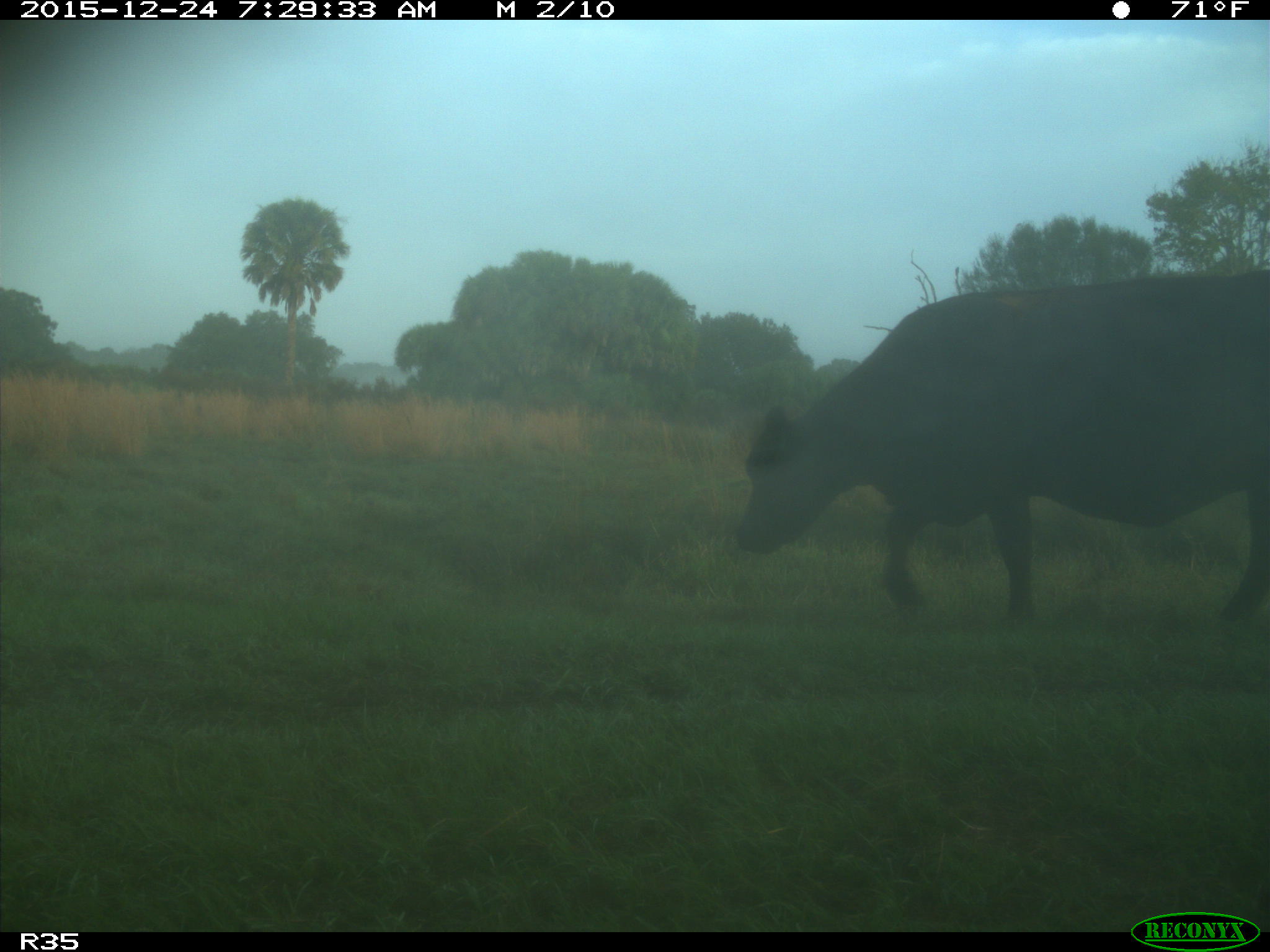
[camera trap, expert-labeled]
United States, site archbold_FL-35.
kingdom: Animalia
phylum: Chordata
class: Mammalia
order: Artiodactyla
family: Bovidae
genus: Bos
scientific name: Bos taurus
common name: domestic cow